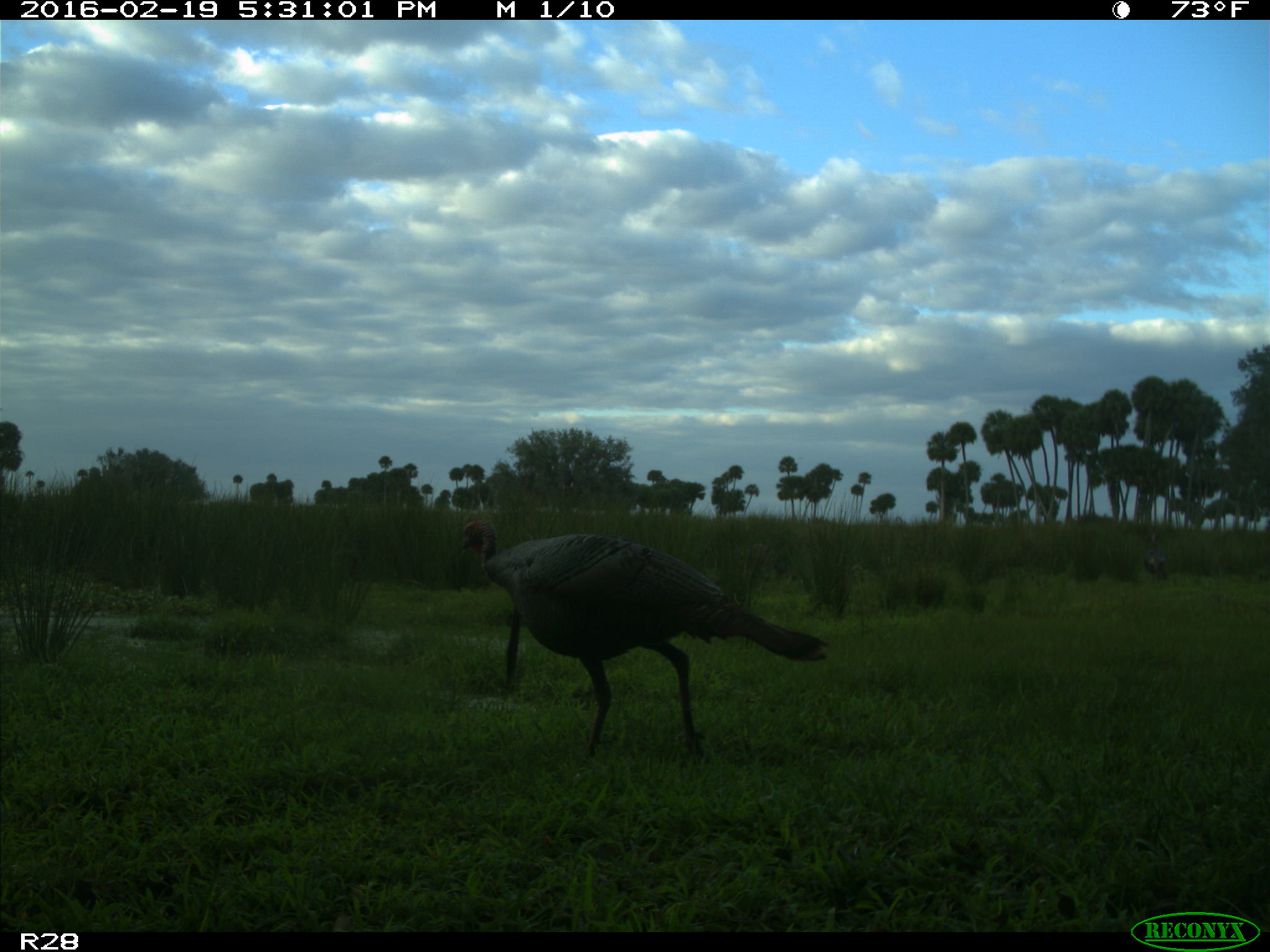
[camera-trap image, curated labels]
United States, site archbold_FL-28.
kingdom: Animalia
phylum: Chordata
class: Aves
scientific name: Aves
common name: birds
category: unidentified bird